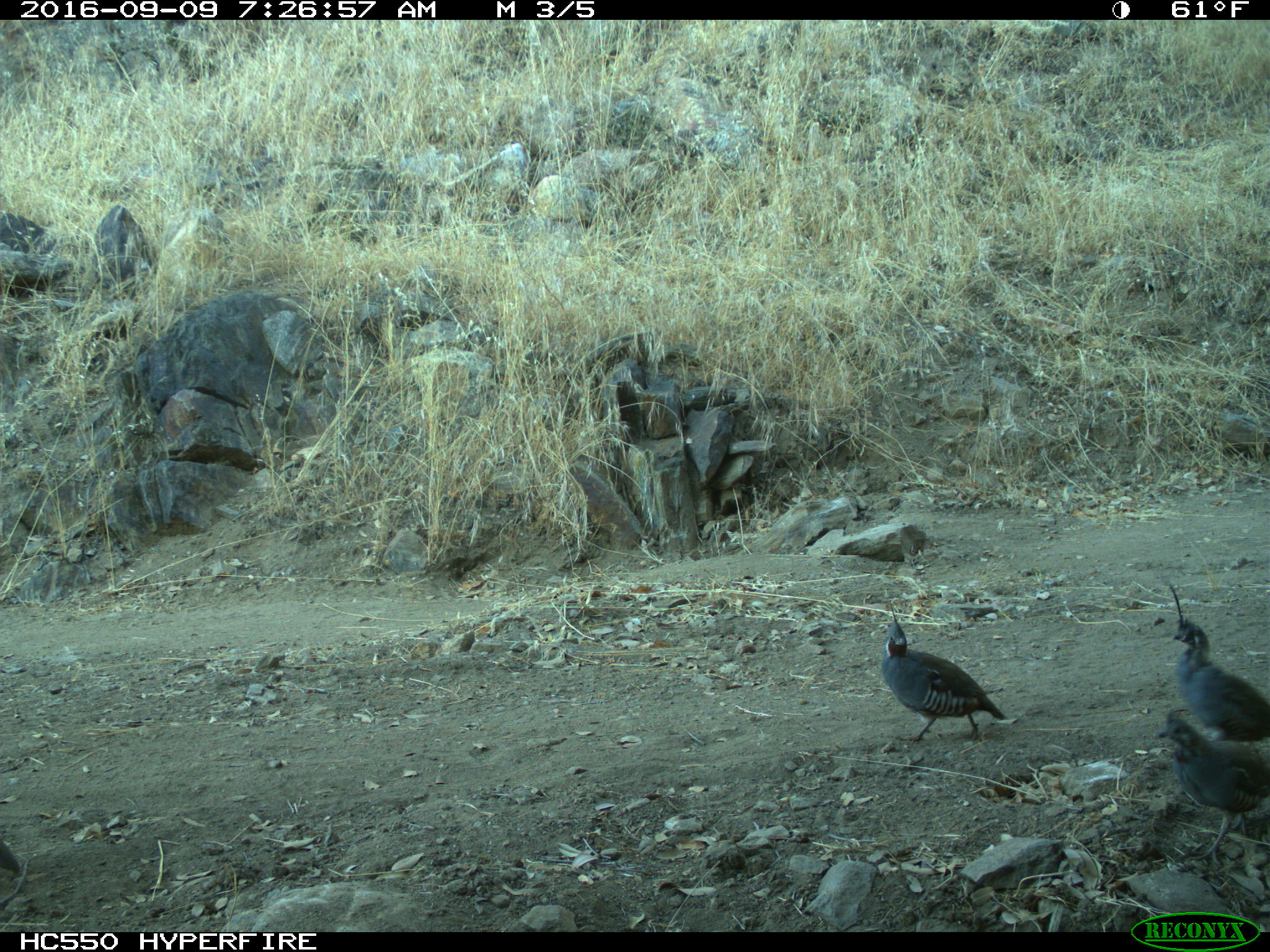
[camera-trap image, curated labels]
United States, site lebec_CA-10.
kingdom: Animalia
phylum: Chordata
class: Aves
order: Galliformes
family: Odontophoridae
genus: Callipepla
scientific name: Callipepla californica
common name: california quail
Callipepla californica (california quail).